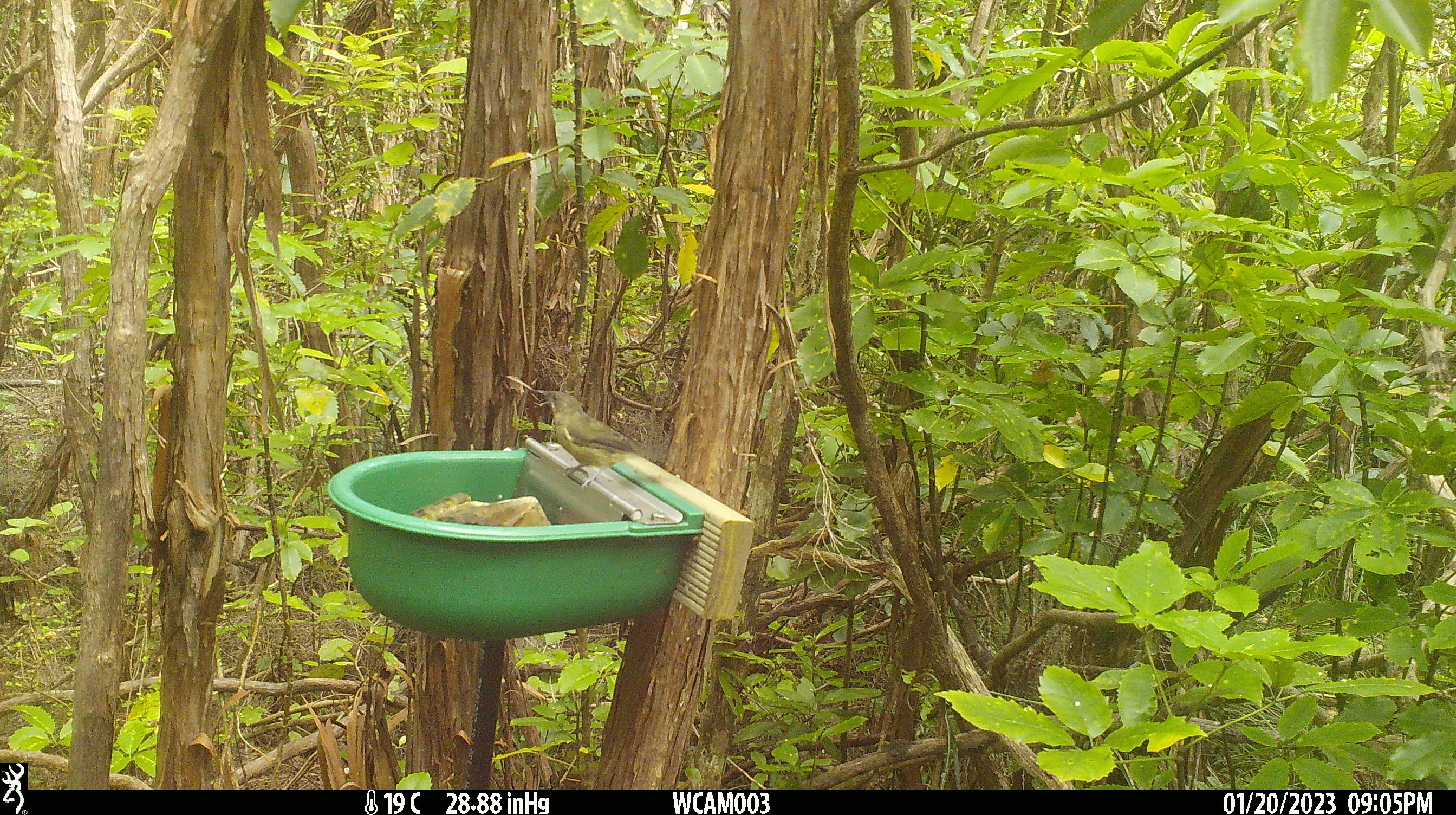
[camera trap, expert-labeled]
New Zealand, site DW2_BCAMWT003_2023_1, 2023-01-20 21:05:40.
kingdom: Animalia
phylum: Chordata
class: Aves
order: Passeriformes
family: Meliphagidae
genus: Anthornis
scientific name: Anthornis melanura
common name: new zealand bellbird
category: bellbird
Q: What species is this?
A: Bellbird (new zealand bellbird) (Anthornis melanura).